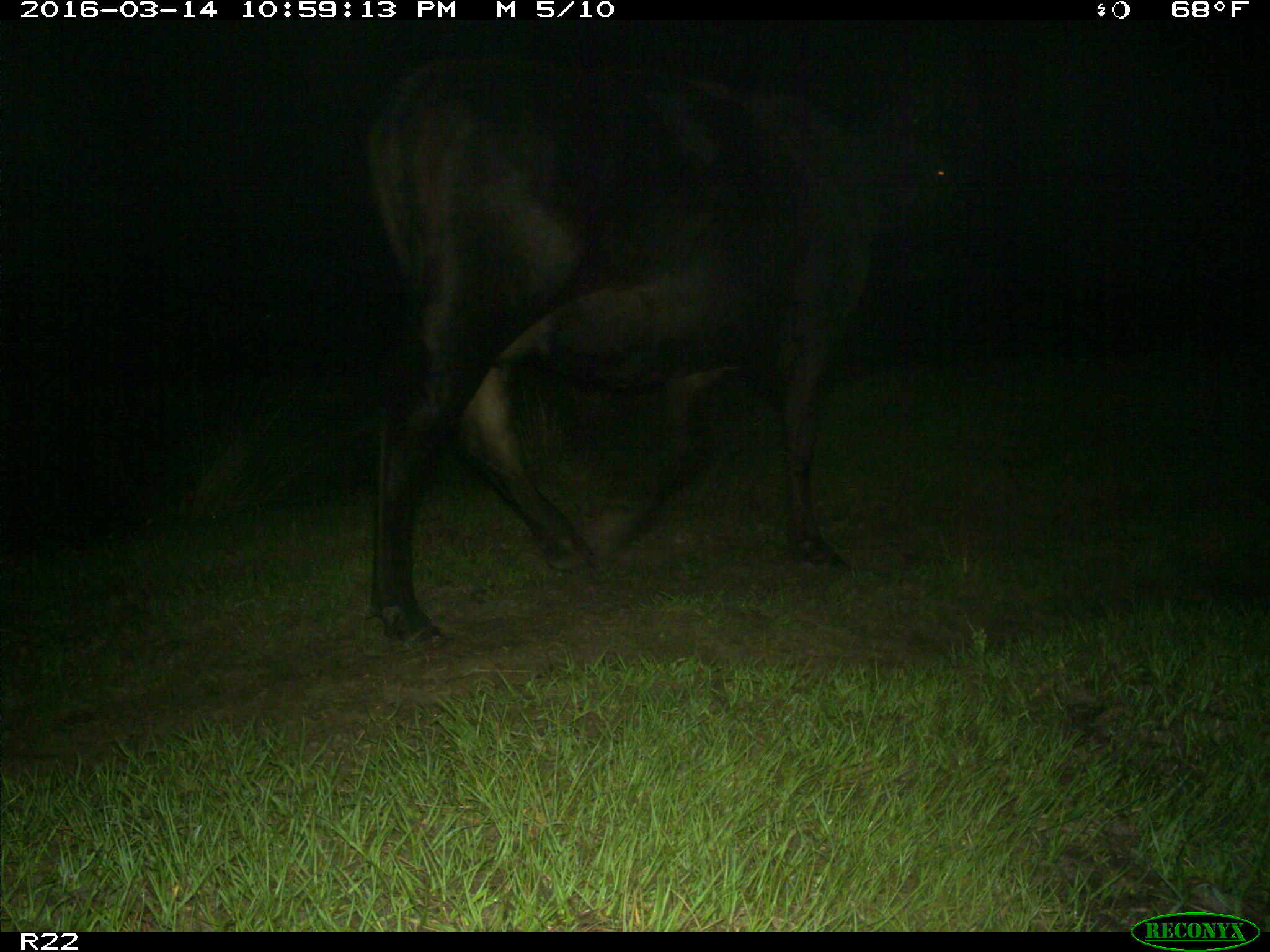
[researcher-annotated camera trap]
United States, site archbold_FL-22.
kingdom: Animalia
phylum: Chordata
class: Mammalia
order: Artiodactyla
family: Bovidae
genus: Bos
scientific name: Bos taurus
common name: domestic cow